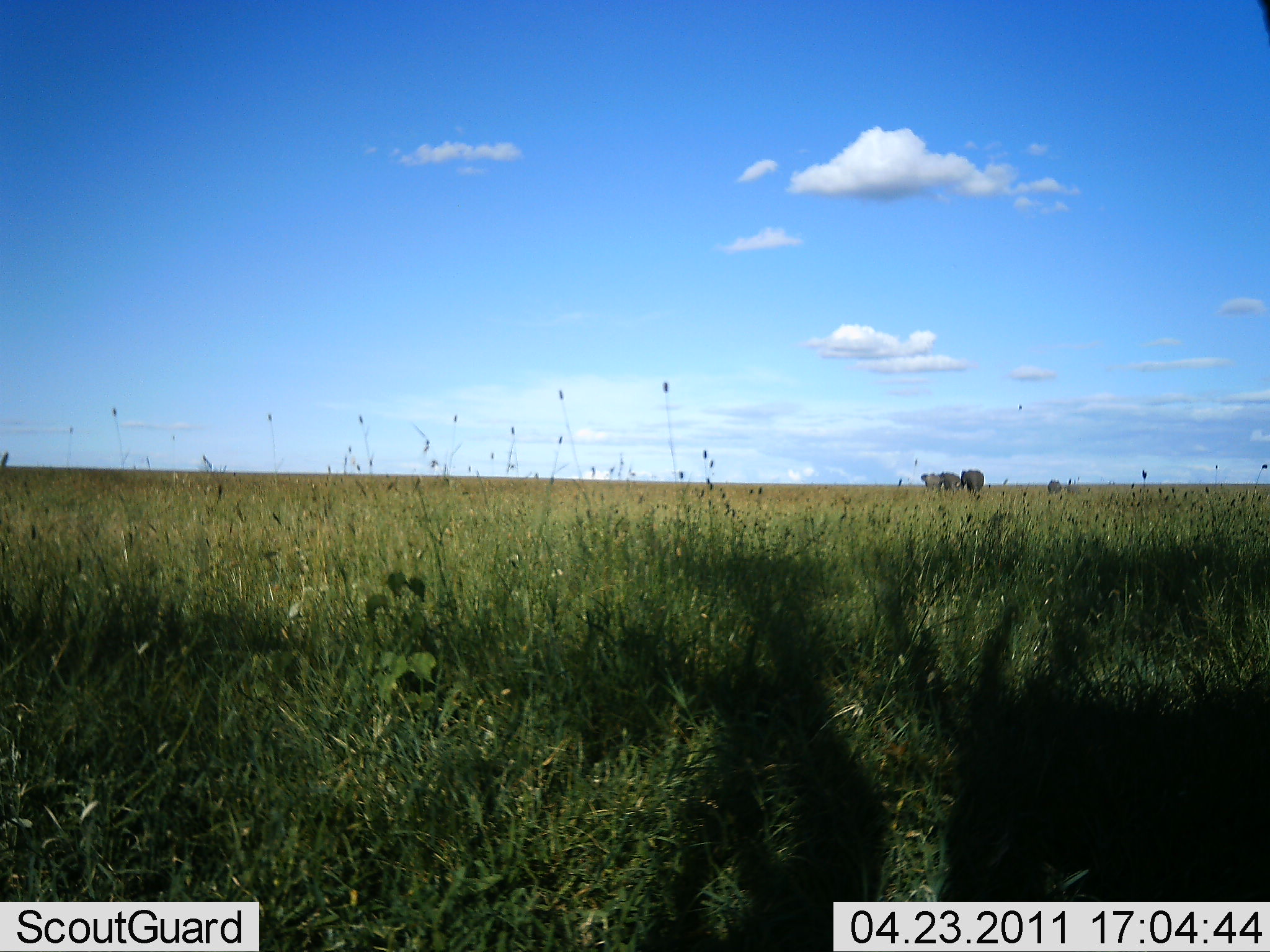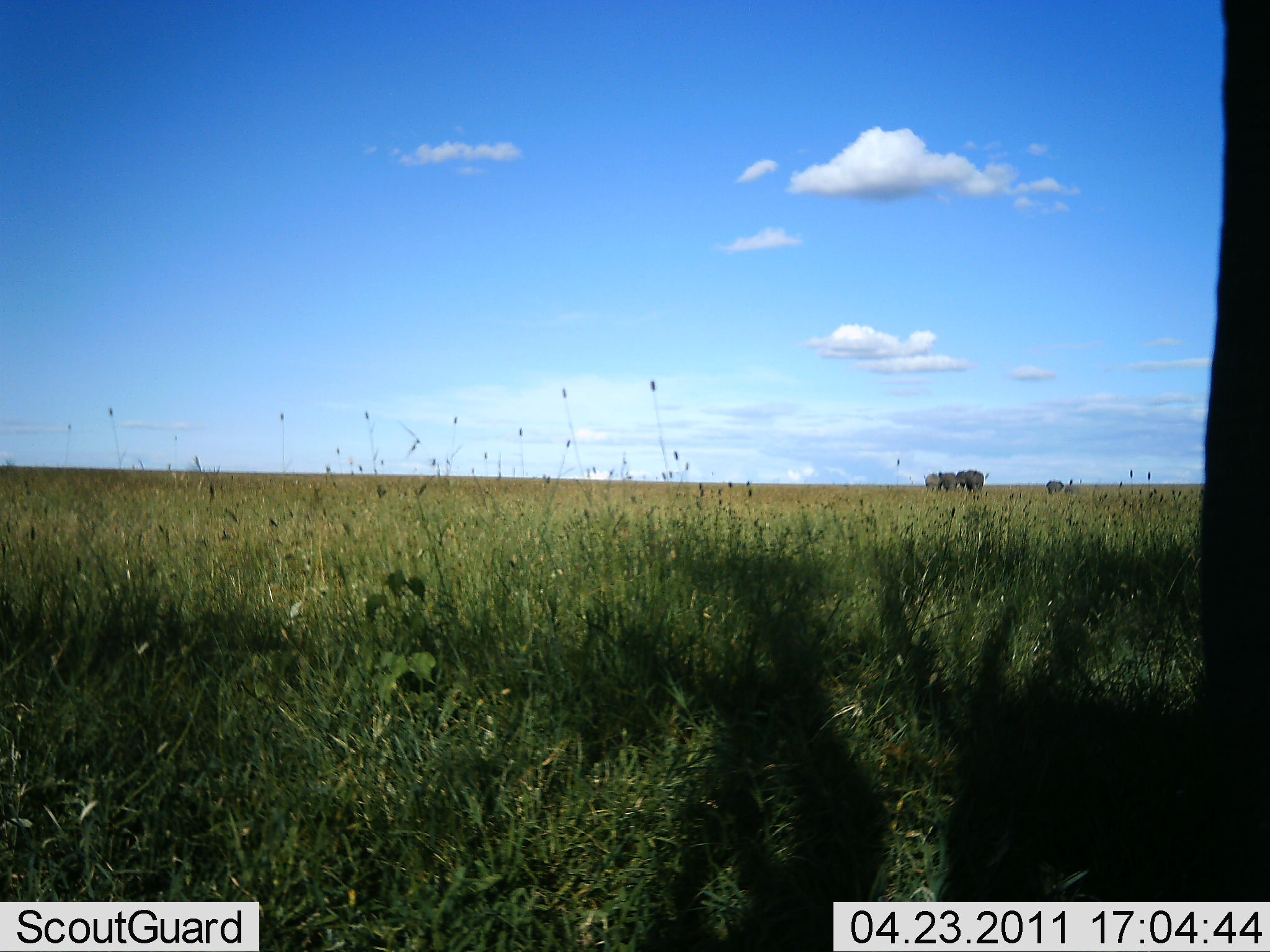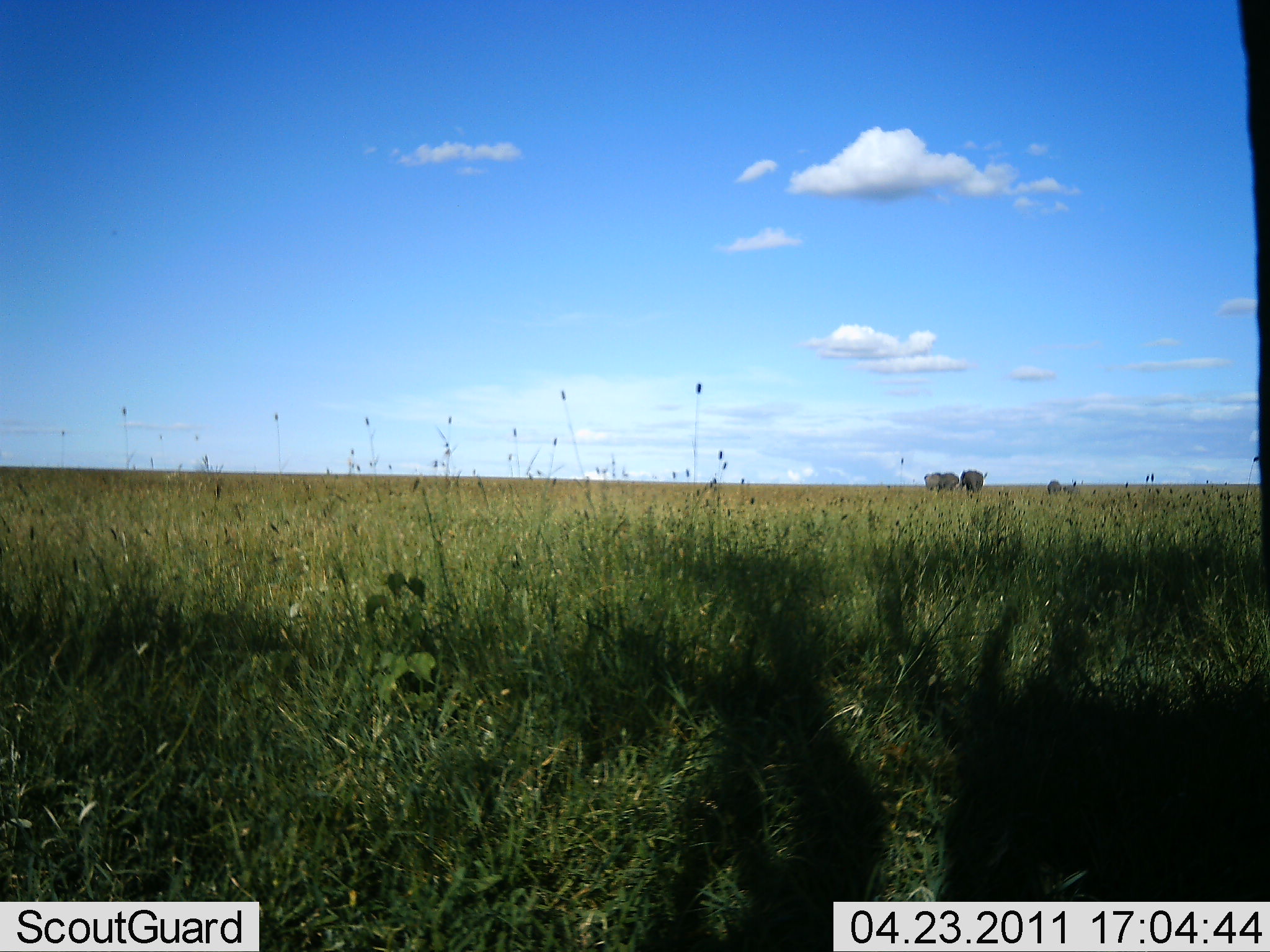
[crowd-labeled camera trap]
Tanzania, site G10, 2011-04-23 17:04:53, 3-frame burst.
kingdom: Animalia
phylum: Chordata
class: Mammalia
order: Proboscidea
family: Elephantidae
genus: Loxodonta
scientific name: Loxodonta africana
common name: african bush elephant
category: elephant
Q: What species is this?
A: Elephant (african bush elephant) (Loxodonta africana).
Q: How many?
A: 4.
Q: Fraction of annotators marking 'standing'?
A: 78%.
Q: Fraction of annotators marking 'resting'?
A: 0%.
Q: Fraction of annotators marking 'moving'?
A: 33%.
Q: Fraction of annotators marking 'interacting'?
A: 0%.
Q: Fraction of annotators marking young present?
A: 22%.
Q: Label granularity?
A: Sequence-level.